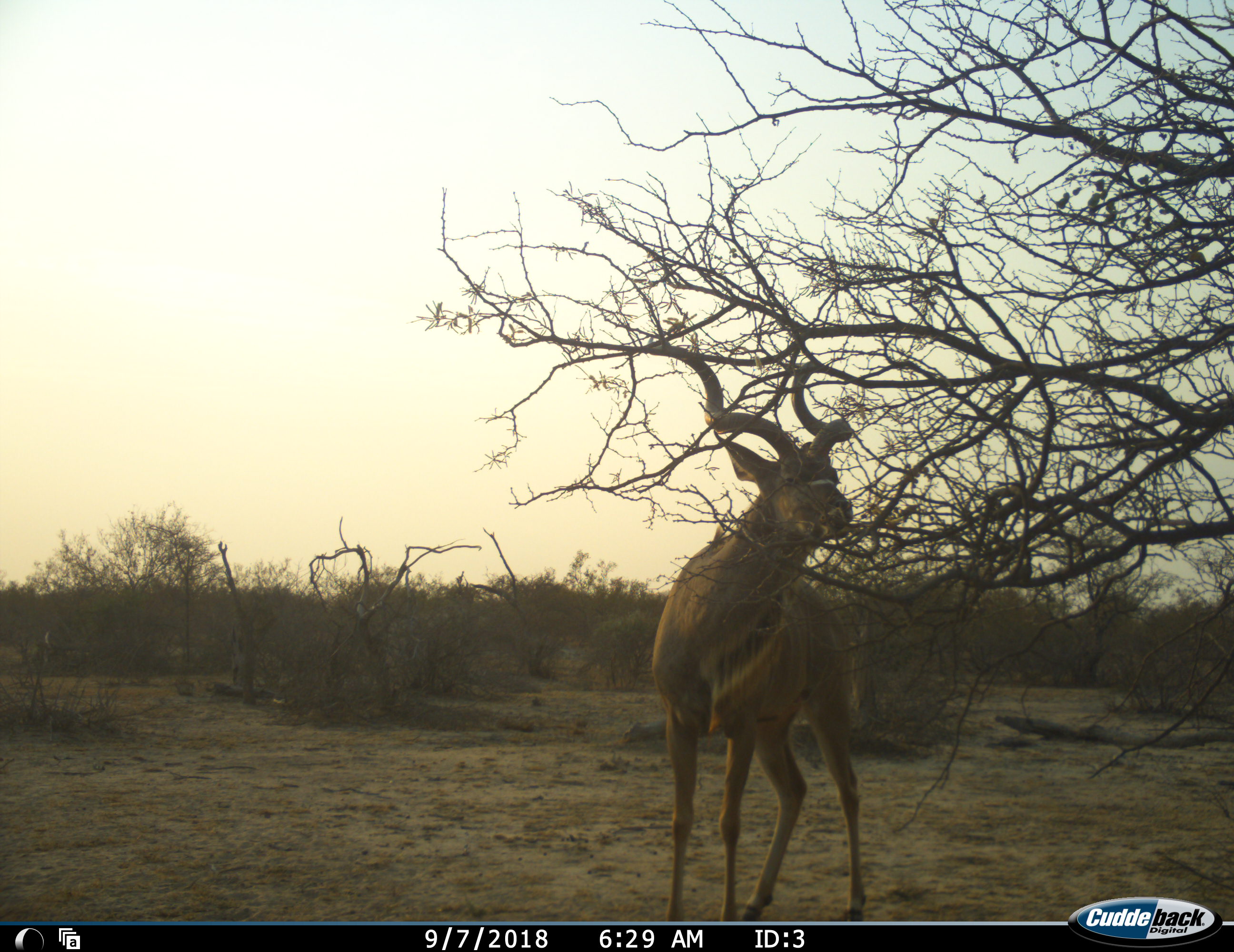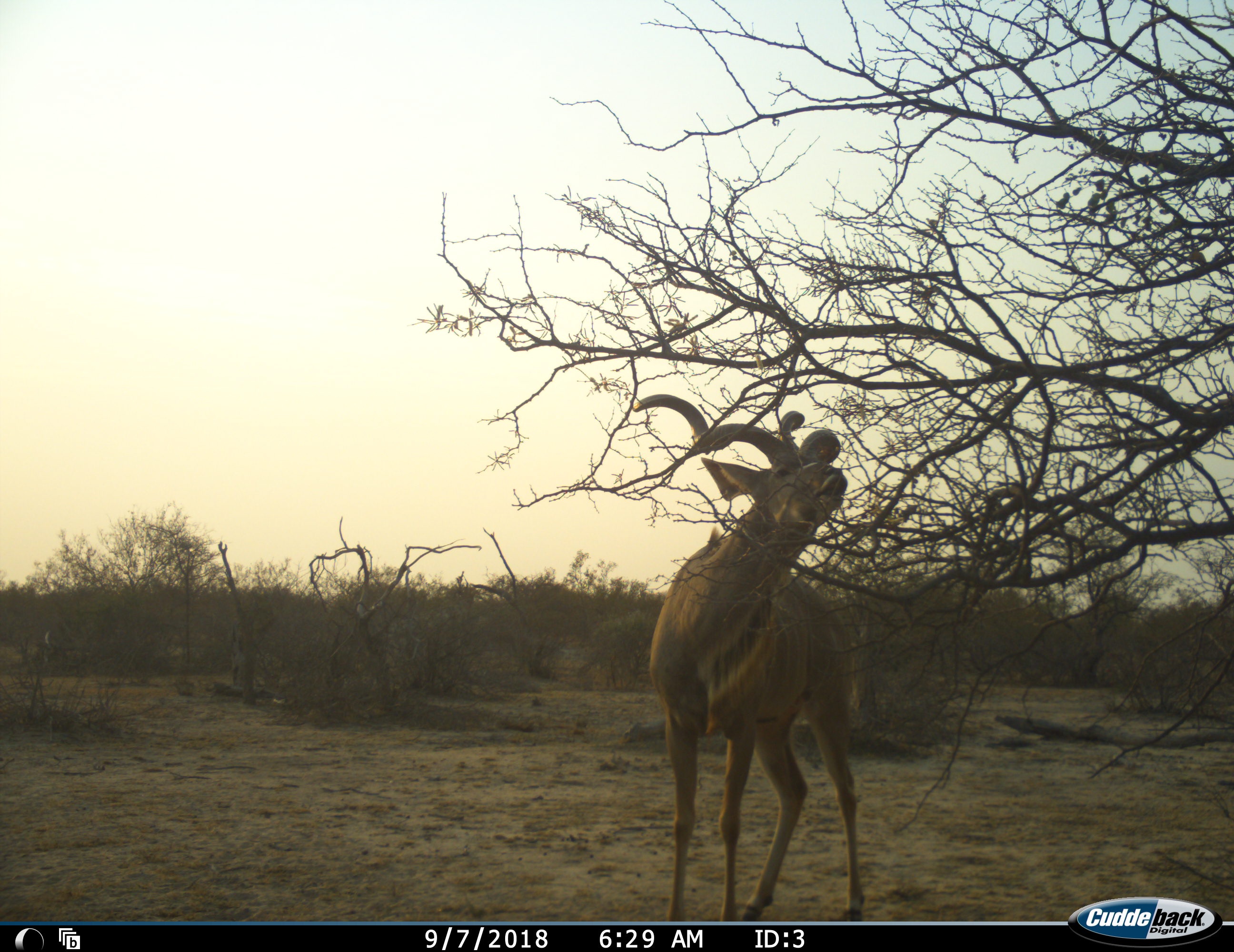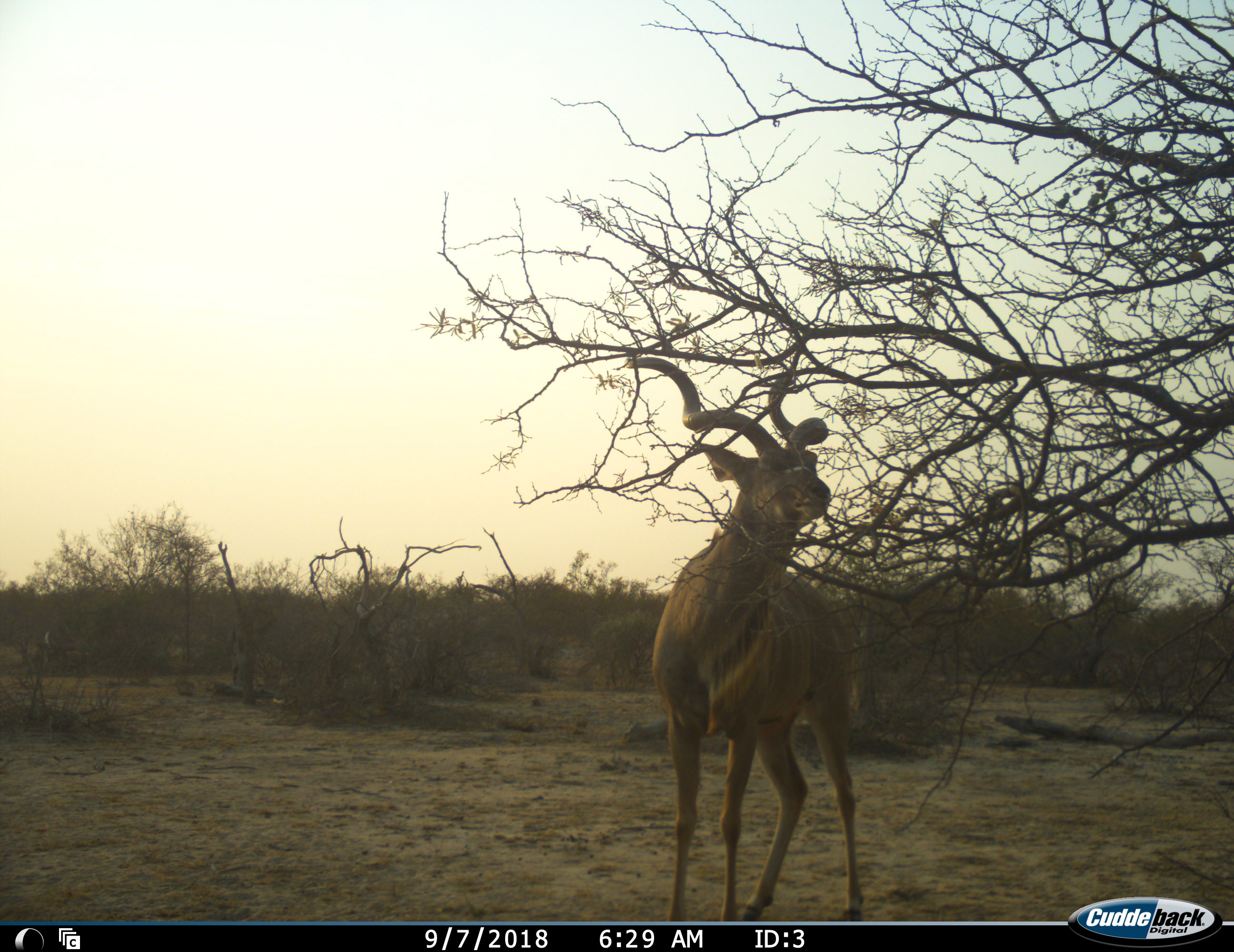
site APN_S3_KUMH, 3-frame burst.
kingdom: Animalia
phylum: Chordata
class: Mammalia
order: Artiodactyla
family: Bovidae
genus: Tragelaphus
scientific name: Tragelaphus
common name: kudu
Kudu (Tragelaphus), count 1. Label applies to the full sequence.